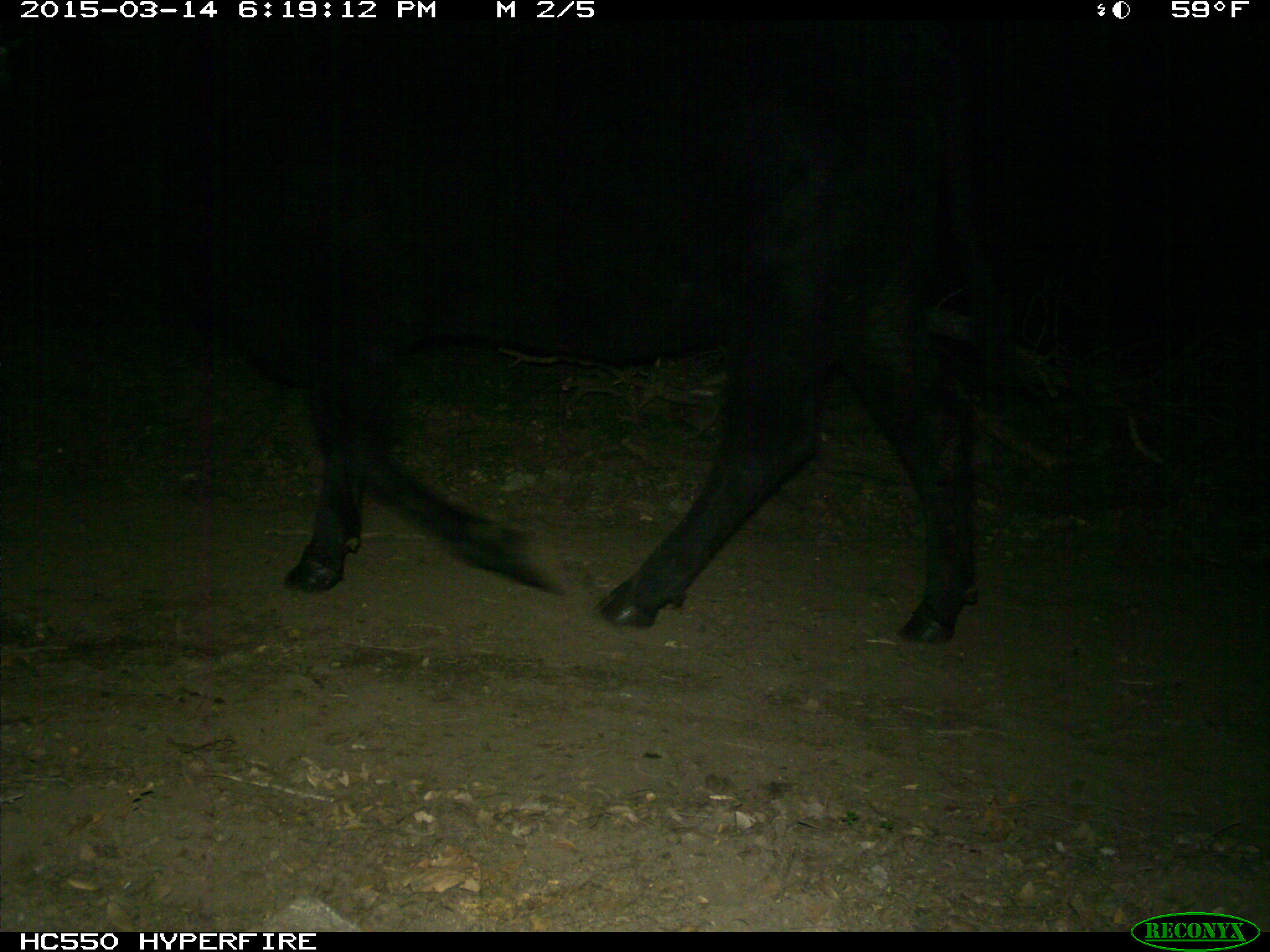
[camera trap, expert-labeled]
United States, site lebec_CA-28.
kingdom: Animalia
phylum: Chordata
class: Mammalia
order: Artiodactyla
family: Bovidae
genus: Bos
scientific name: Bos taurus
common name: domestic cow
Bos taurus (domestic cow).